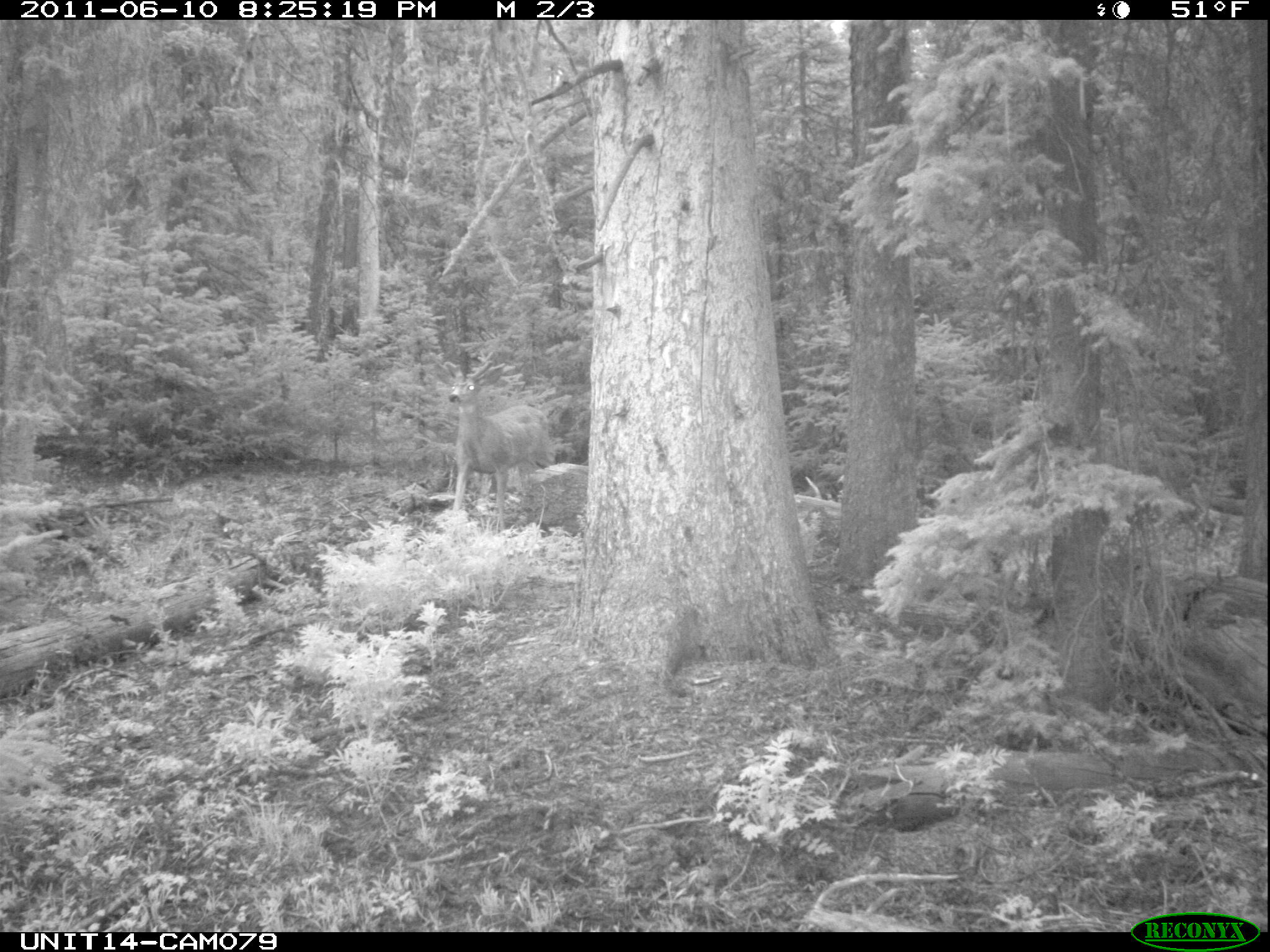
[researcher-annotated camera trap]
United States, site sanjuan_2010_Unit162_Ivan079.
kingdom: Animalia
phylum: Chordata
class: Mammalia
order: Artiodactyla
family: Cervidae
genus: Odocoileus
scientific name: Odocoileus hemionus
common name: mule deer